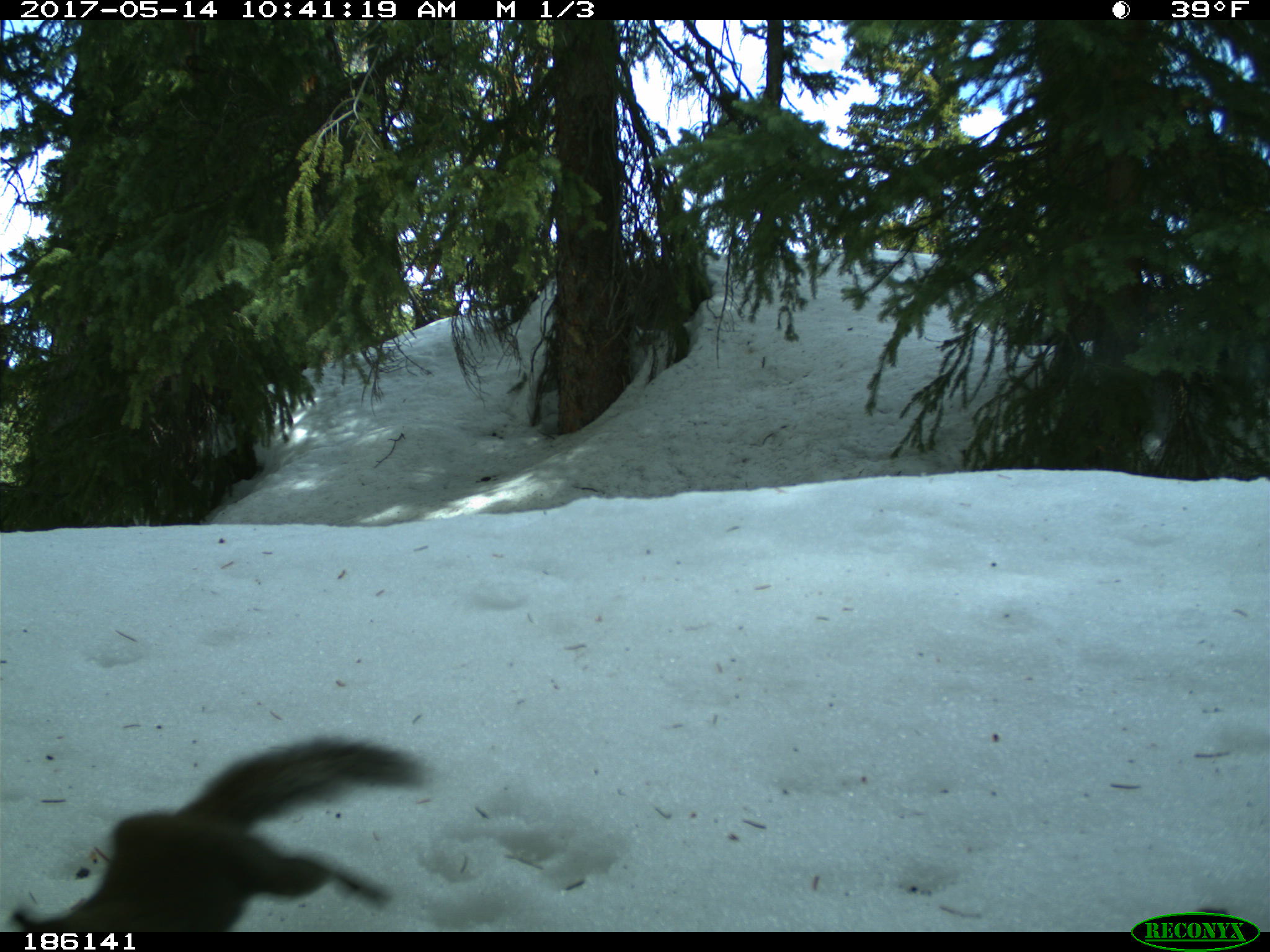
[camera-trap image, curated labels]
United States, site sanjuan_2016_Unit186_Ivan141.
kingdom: Animalia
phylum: Chordata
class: Mammalia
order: Rodentia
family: Sciuridae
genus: Tamiasciurus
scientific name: Tamiasciurus hudsonicus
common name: american red squirrel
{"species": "Tamiasciurus hudsonicus (american red squirrel)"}